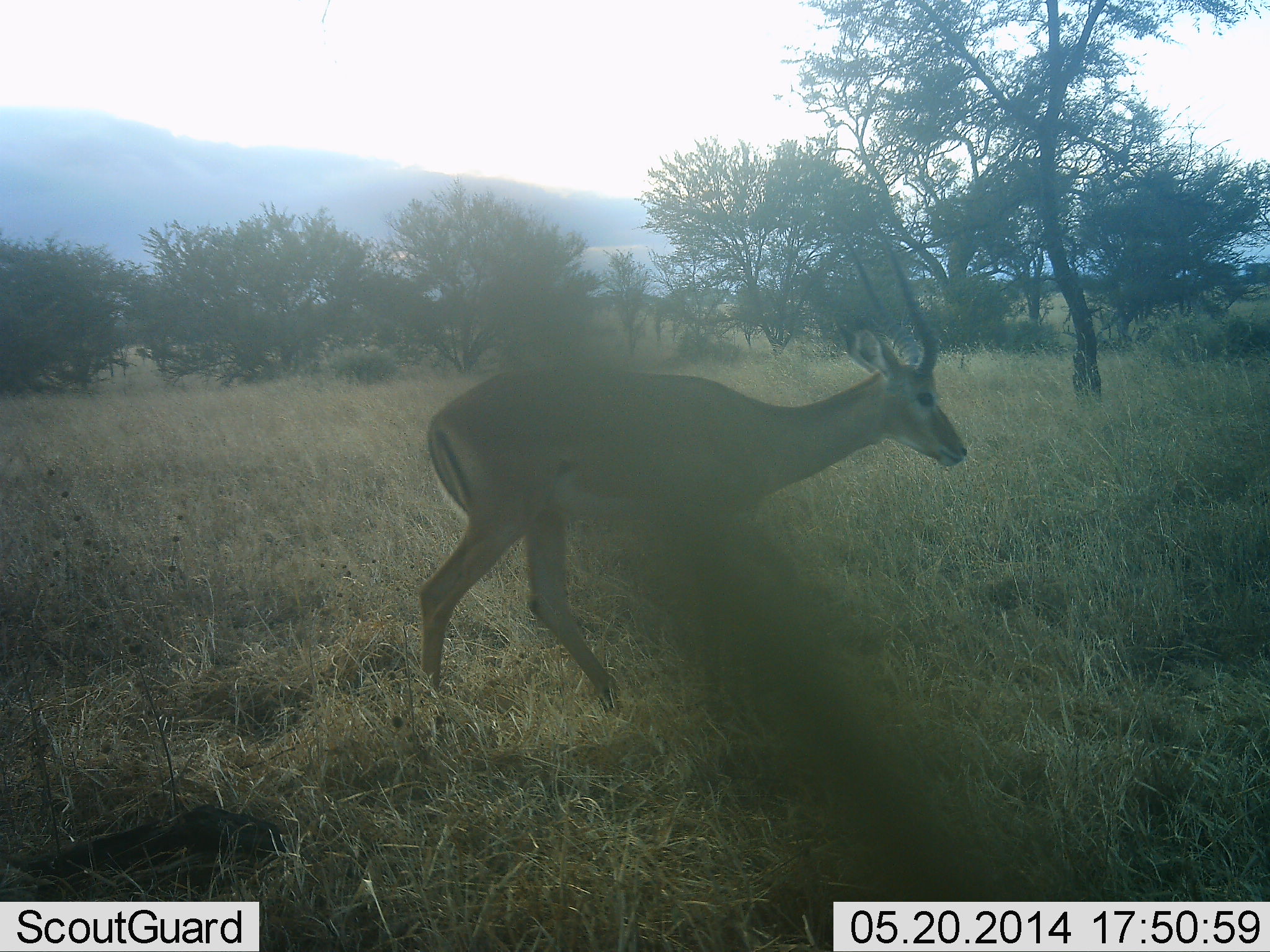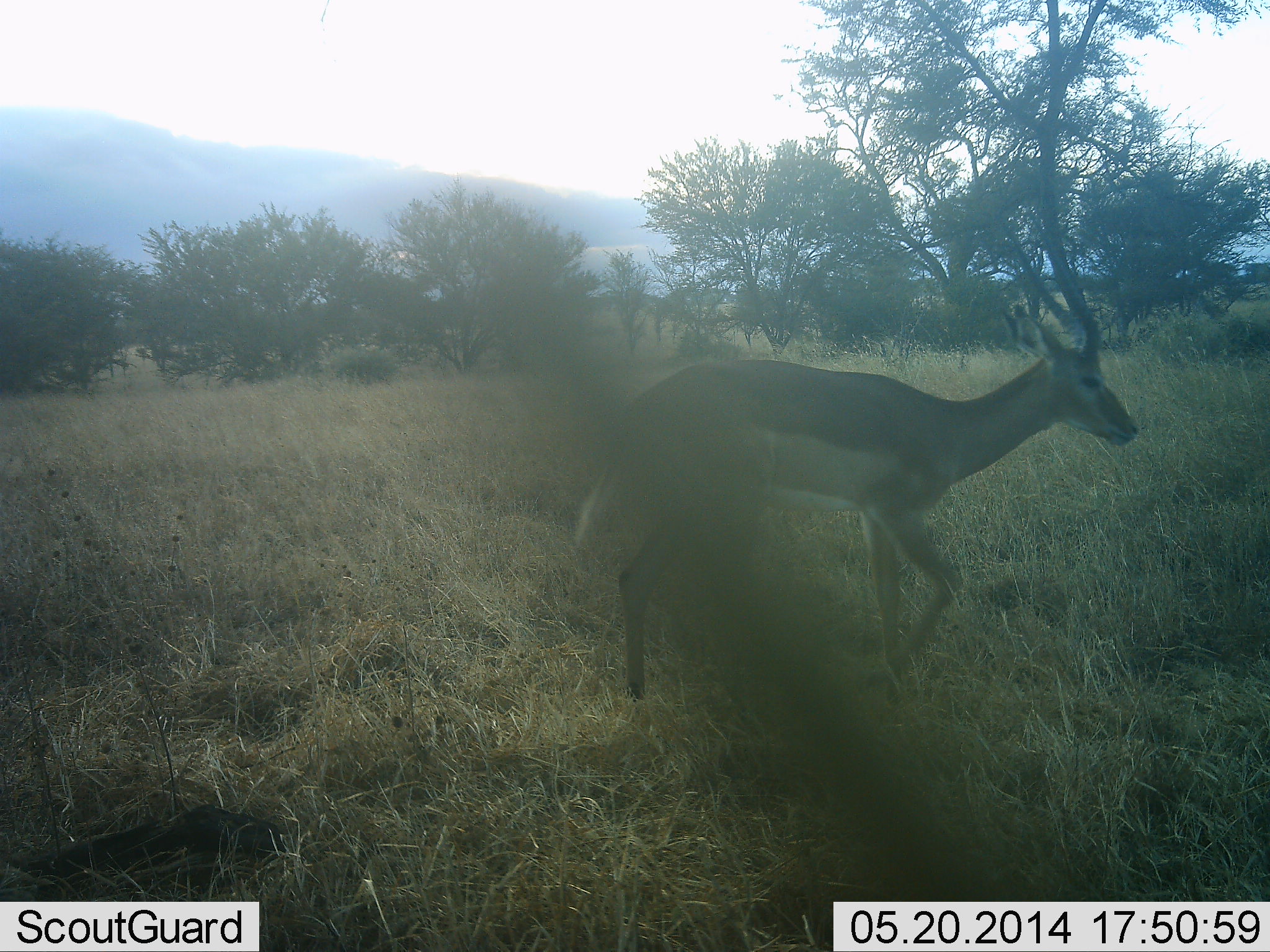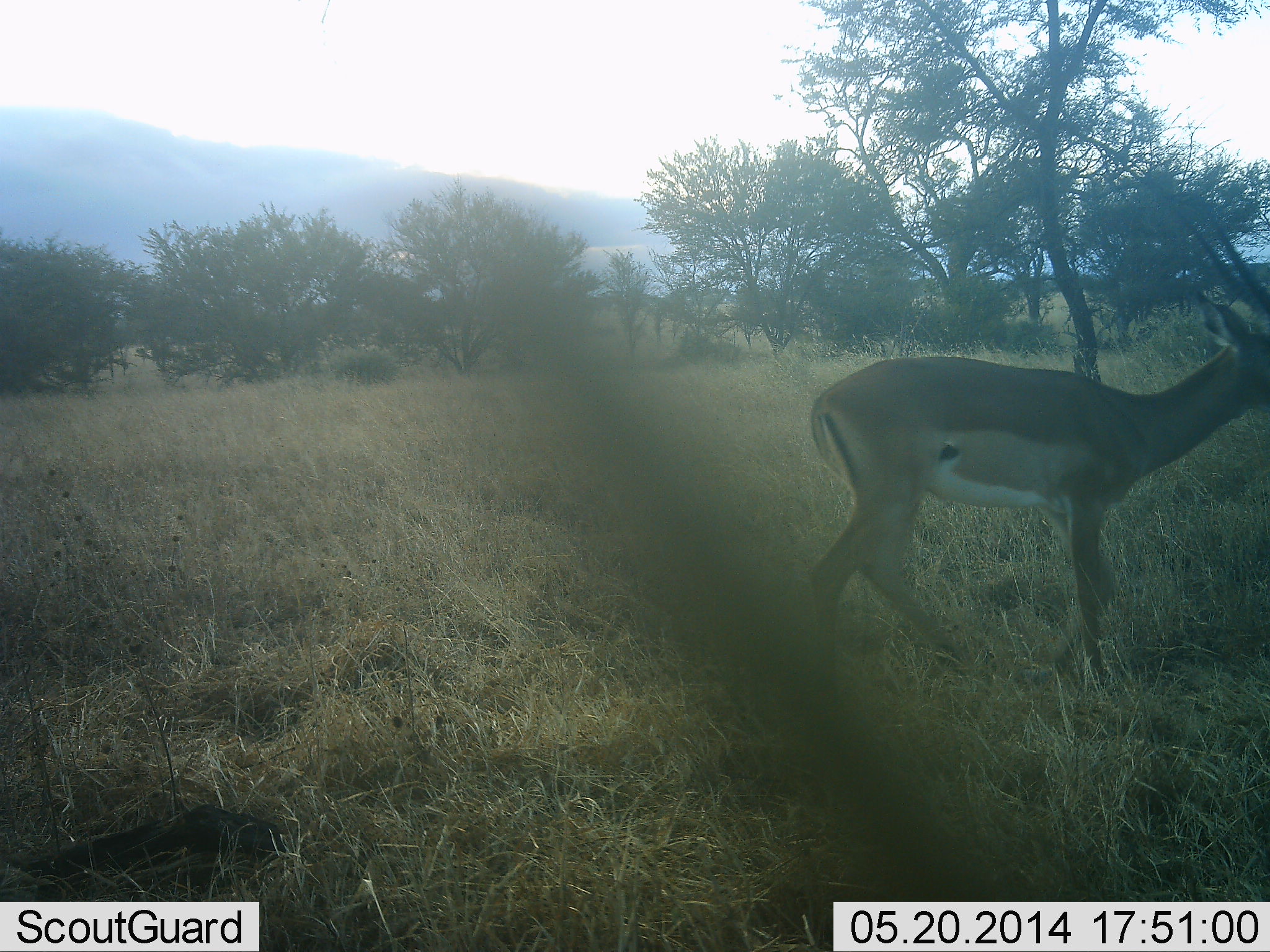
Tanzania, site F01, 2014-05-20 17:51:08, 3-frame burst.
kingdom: Animalia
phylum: Chordata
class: Mammalia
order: Artiodactyla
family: Bovidae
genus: Nanger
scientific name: Nanger granti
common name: grant's gazelle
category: gazellegrants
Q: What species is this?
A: Gazellegrants (grant's gazelle) (Nanger granti).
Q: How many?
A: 1.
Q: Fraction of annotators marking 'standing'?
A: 10%.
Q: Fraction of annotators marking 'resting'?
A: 0%.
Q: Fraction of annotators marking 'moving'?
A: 100%.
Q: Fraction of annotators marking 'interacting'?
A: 0%.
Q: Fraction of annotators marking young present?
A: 0%.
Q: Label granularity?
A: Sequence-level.